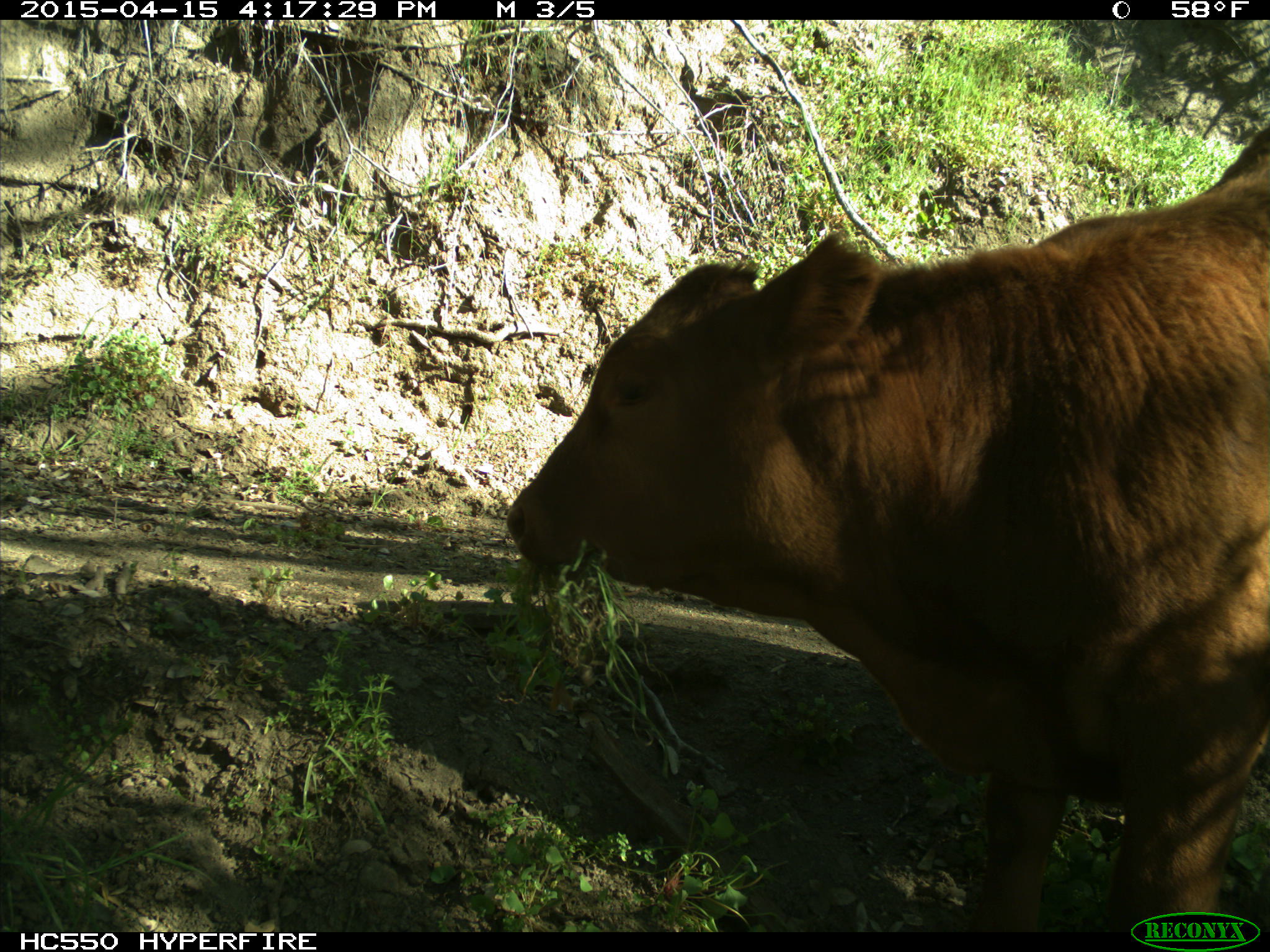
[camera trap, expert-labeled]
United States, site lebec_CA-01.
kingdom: Animalia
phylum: Chordata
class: Mammalia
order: Artiodactyla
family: Bovidae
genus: Bos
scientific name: Bos taurus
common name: domestic cow